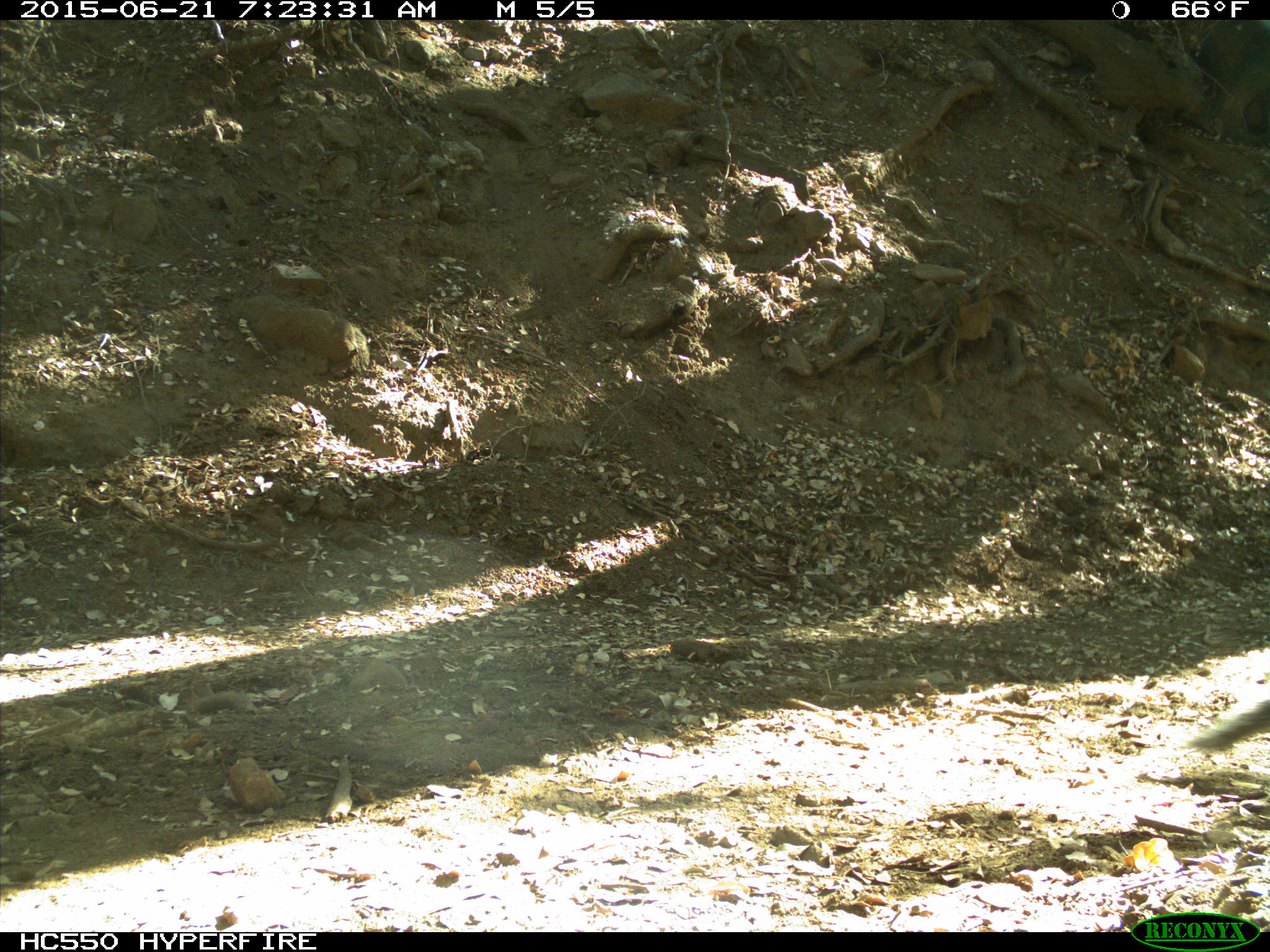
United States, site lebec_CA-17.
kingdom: Animalia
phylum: Chordata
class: Mammalia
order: Rodentia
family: Sciuridae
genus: Sciurus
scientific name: Sciurus carolinensis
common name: eastern gray squirrel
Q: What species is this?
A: Sciurus carolinensis (eastern gray squirrel).